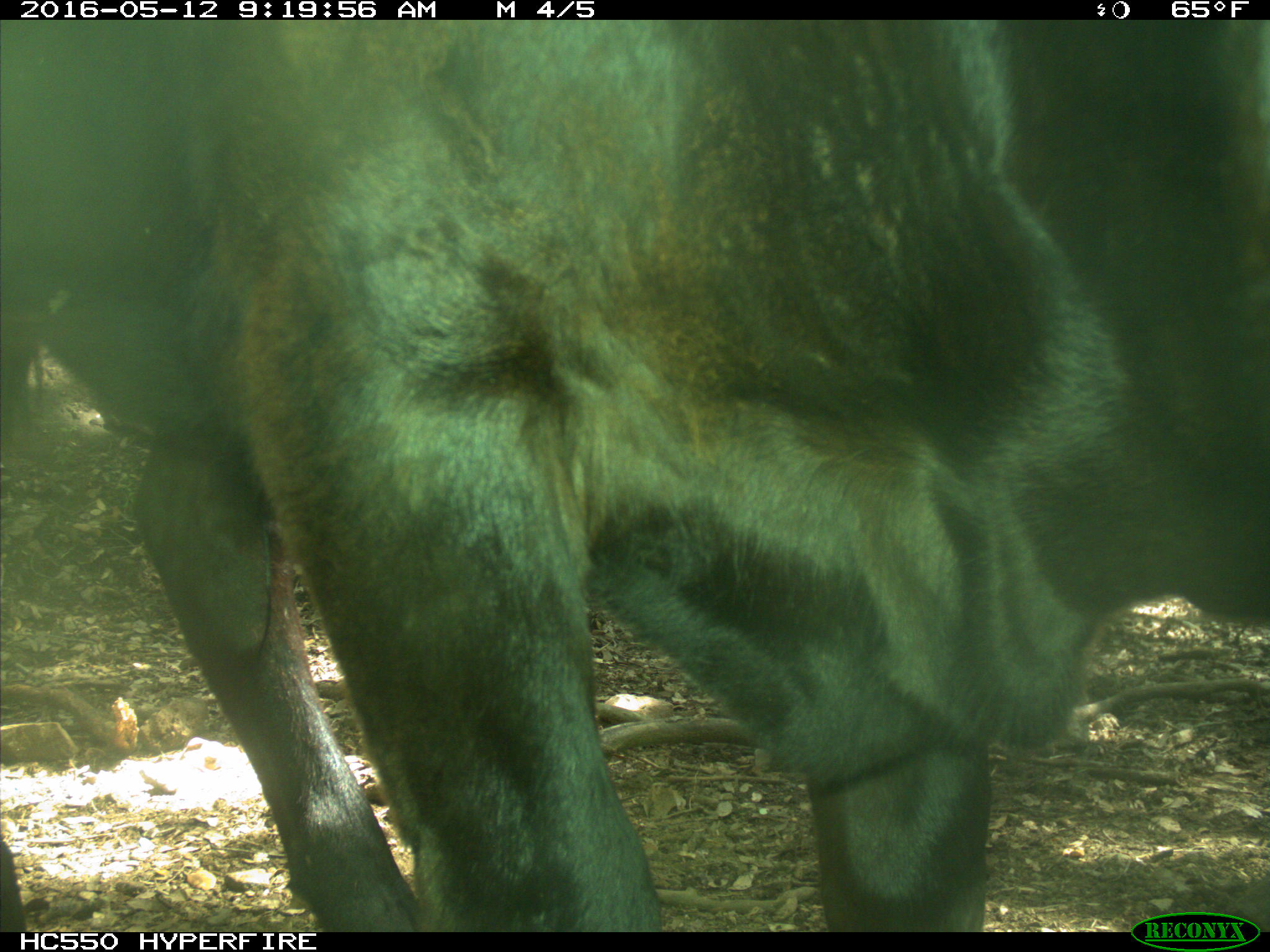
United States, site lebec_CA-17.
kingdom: Animalia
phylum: Chordata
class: Mammalia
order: Artiodactyla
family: Bovidae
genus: Bos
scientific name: Bos taurus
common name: domestic cow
Bos taurus (domestic cow).